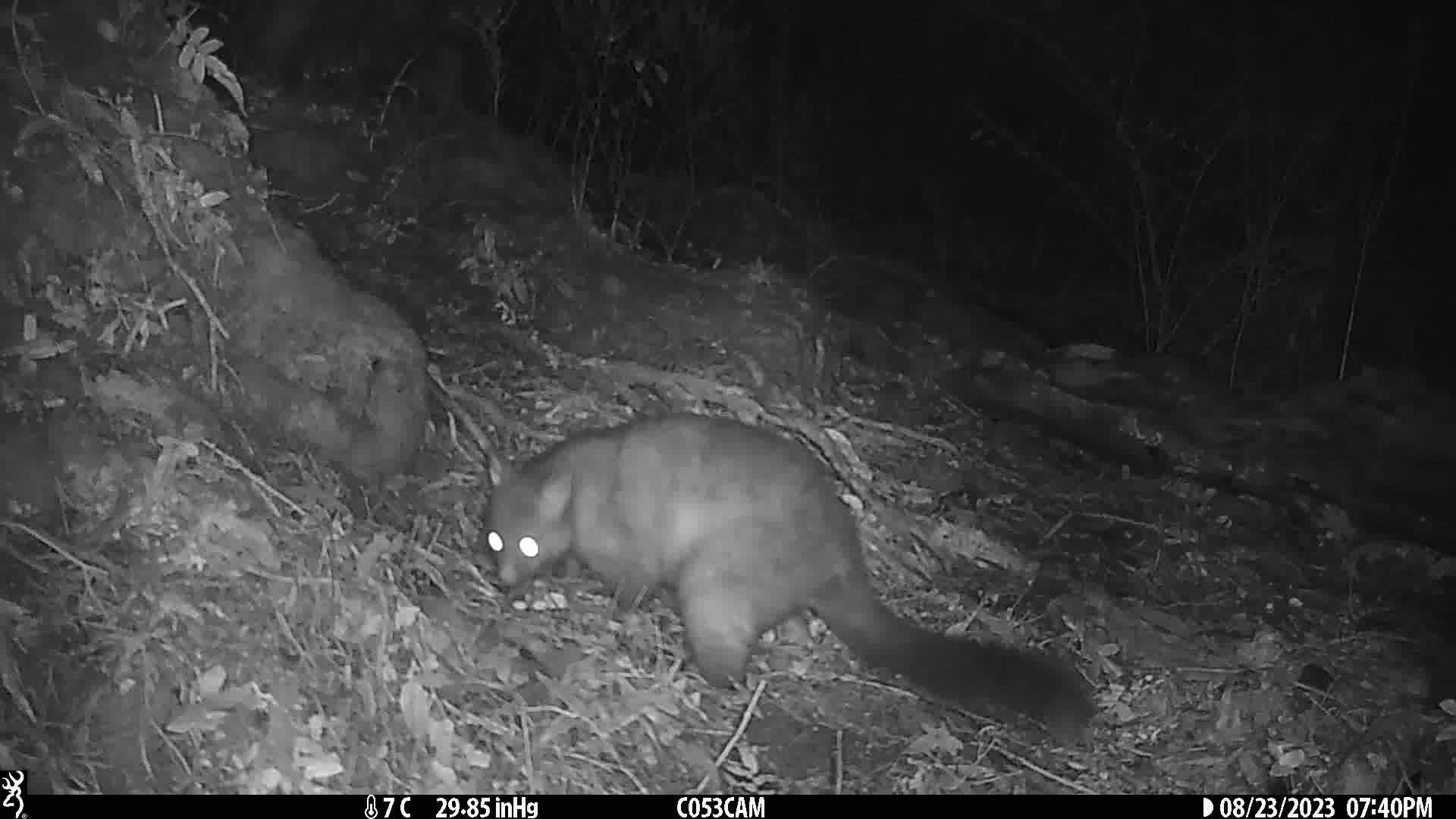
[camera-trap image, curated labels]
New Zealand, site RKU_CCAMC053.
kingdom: Animalia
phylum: Chordata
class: Mammalia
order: Diprotodontia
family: Phalangeridae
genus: Trichosurus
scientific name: Trichosurus vulpecula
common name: common brushtail possum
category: possum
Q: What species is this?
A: Possum (common brushtail possum) (Trichosurus vulpecula).